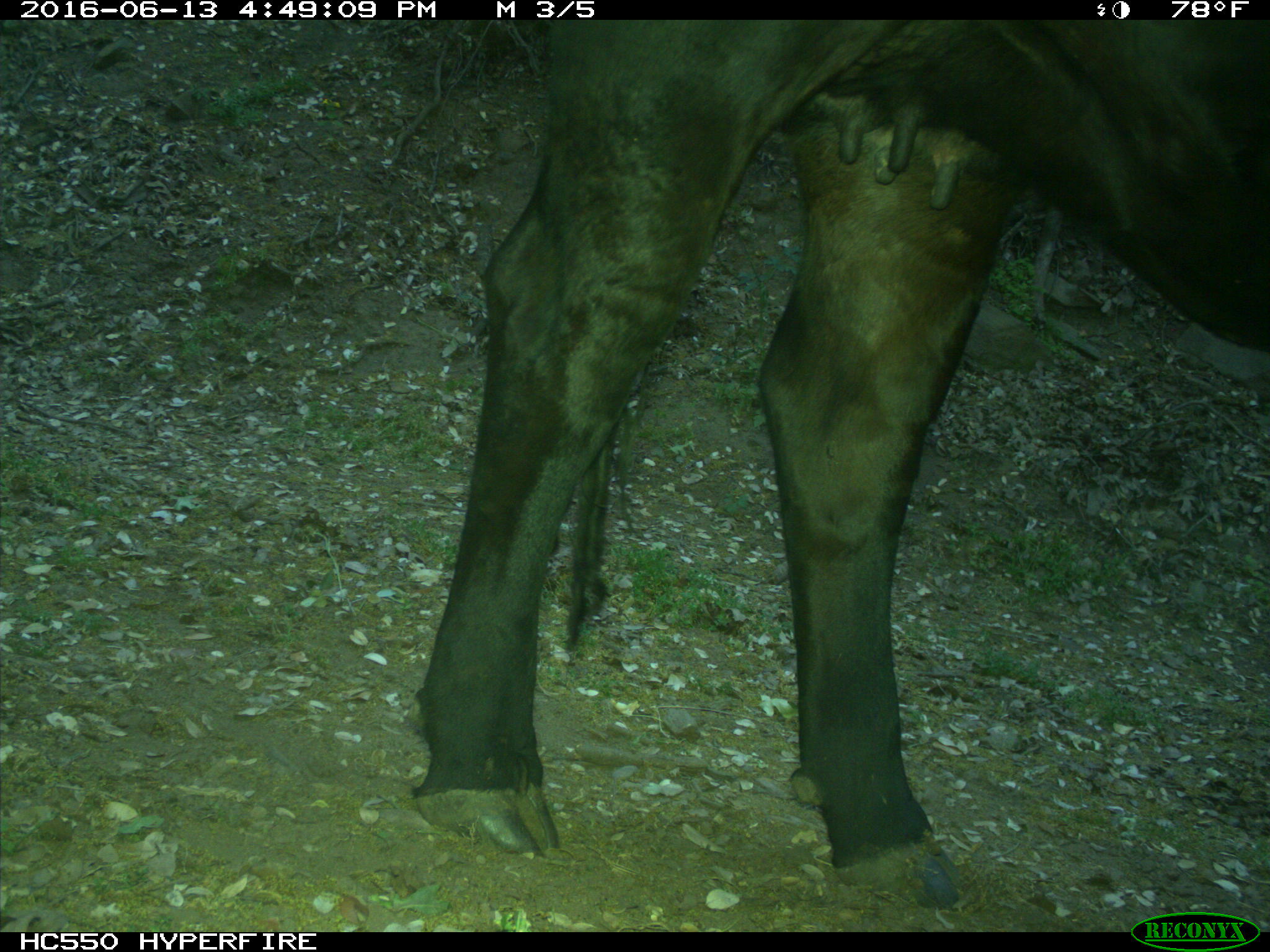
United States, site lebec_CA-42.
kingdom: Animalia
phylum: Chordata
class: Mammalia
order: Artiodactyla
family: Bovidae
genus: Bos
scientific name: Bos taurus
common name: domestic cow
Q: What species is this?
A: Bos taurus (domestic cow).